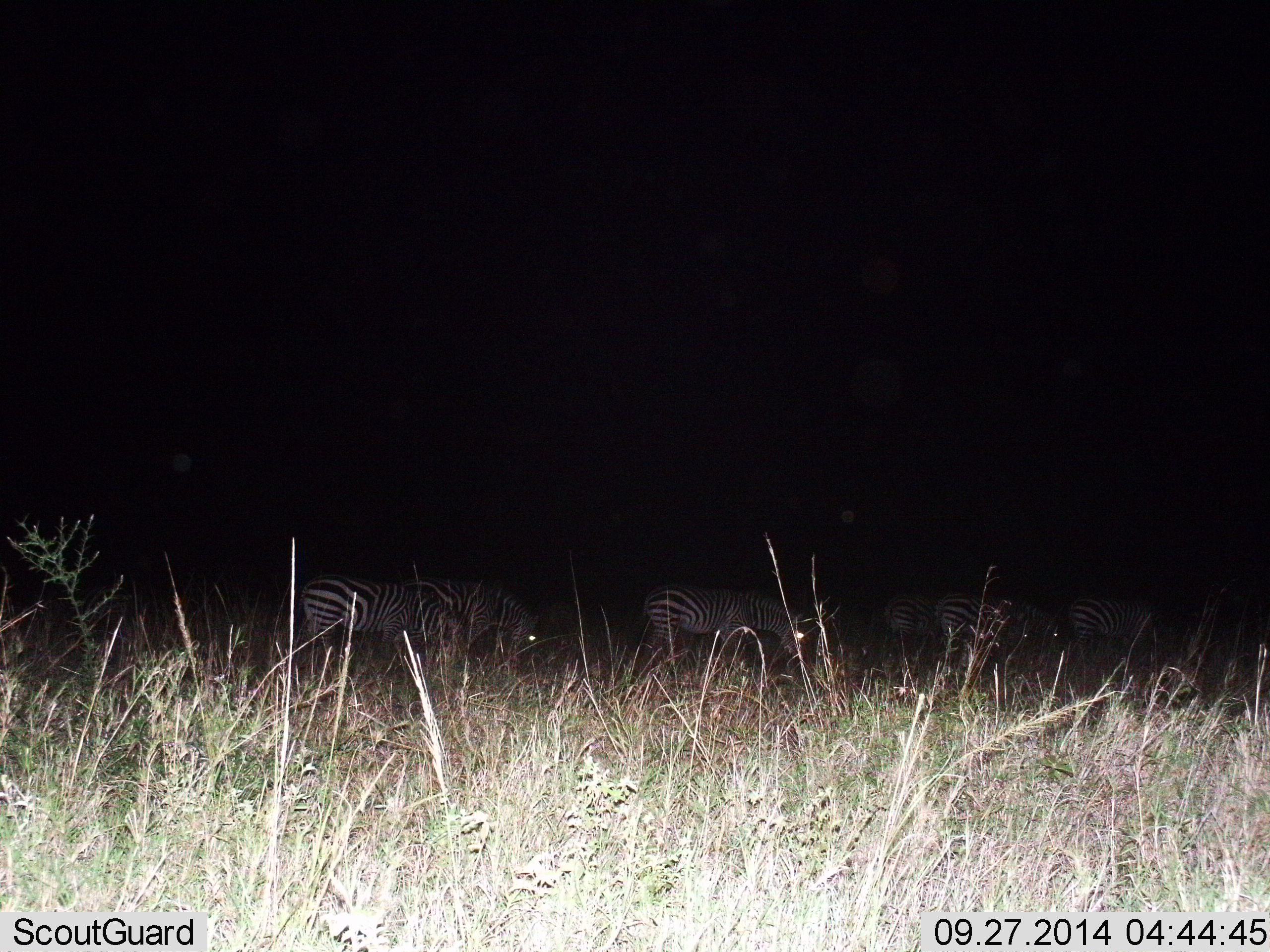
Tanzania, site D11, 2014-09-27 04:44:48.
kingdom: Animalia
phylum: Chordata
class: Mammalia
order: Perissodactyla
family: Equidae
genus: Equus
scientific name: Equus quagga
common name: plains zebra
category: zebra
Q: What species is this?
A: Zebra (plains zebra) (Equus quagga).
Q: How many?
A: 6.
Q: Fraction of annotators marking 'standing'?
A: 30%.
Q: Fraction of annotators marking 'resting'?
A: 0%.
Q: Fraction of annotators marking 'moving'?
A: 20%.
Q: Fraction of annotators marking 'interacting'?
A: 0%.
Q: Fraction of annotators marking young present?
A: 10%.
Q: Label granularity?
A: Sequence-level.